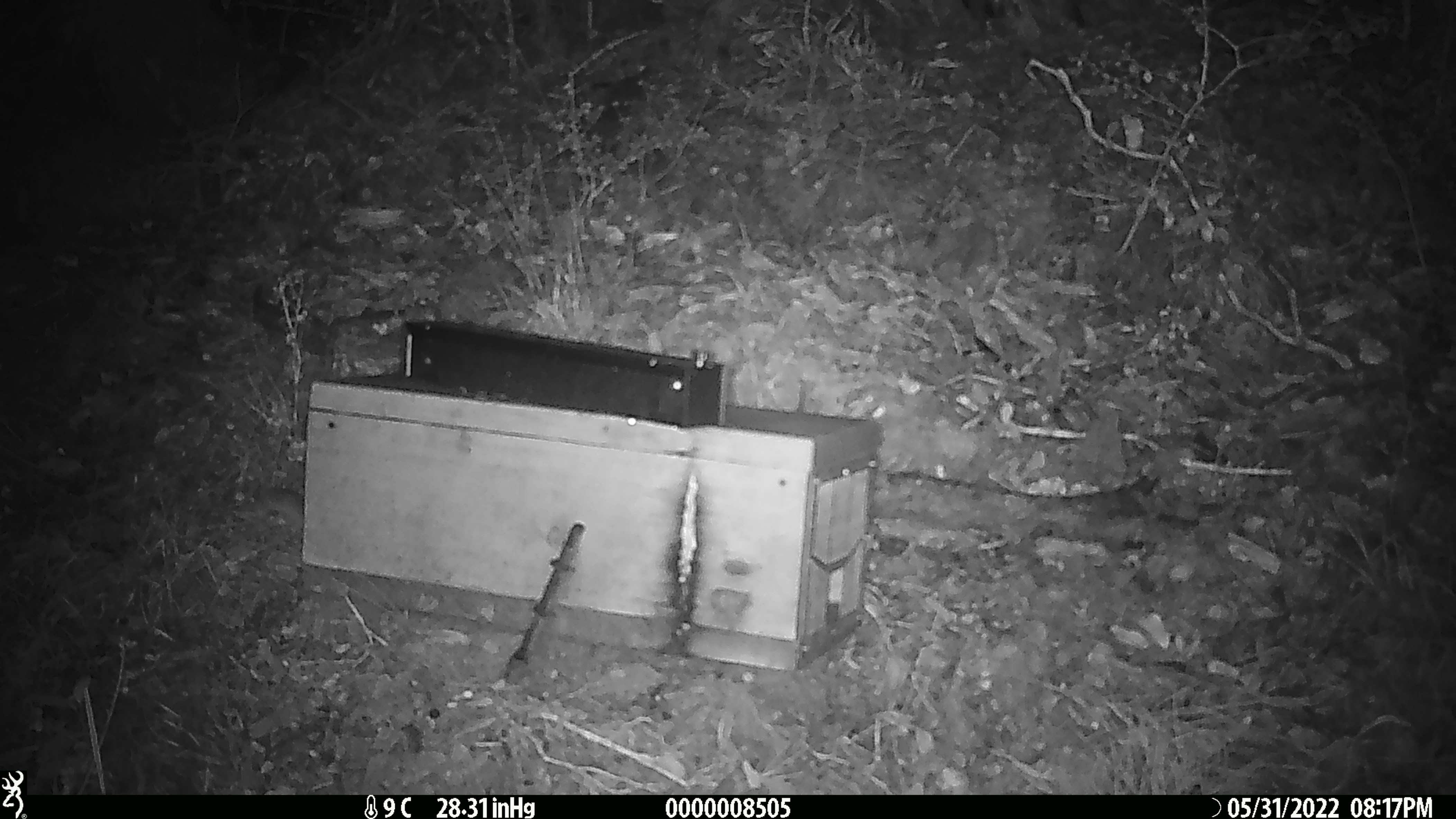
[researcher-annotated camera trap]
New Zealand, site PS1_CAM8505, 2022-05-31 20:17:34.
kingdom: Animalia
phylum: Chordata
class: Mammalia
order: Rodentia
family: Muridae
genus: Mus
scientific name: Mus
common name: mouse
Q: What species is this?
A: Mouse (Mus).